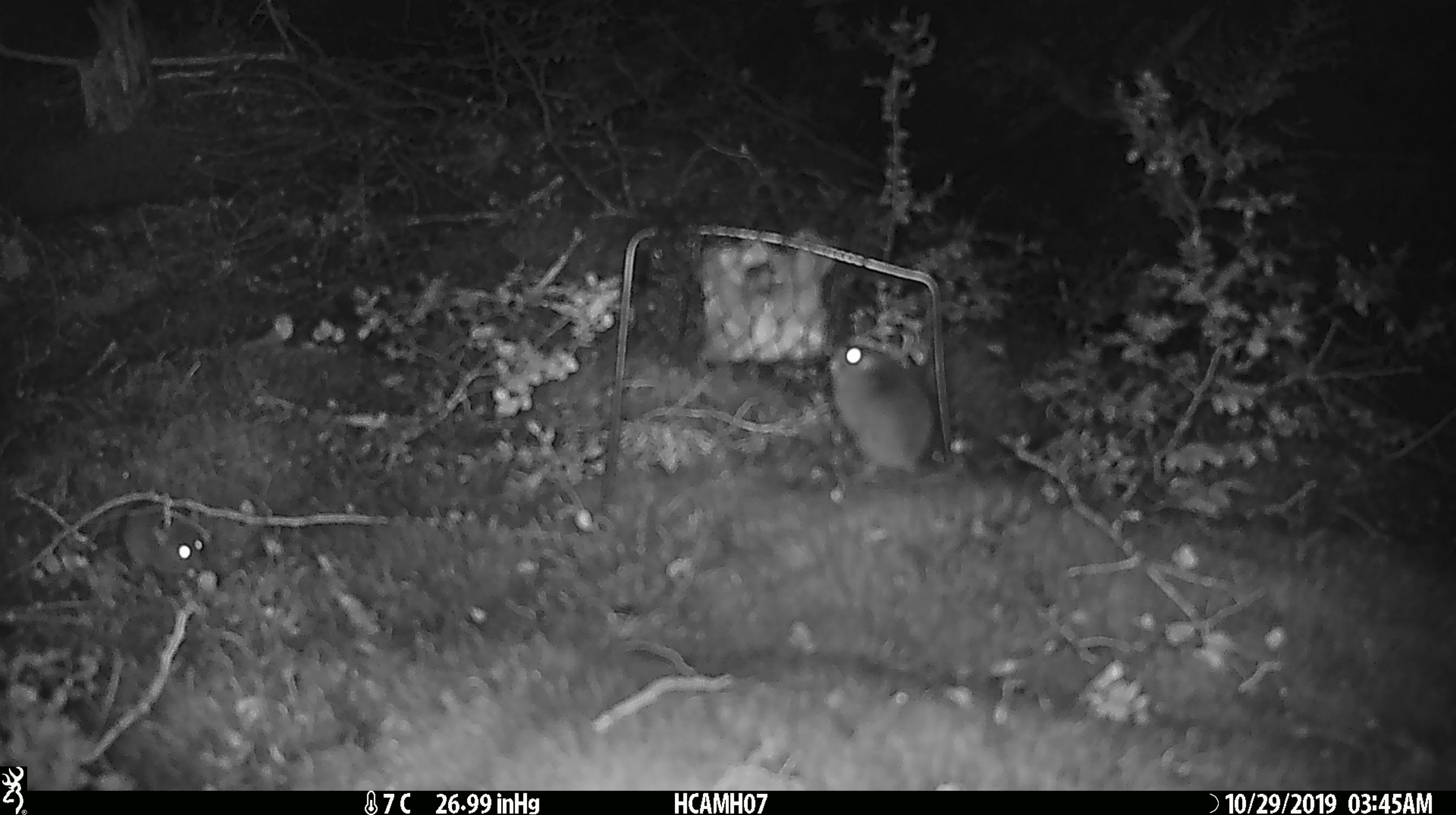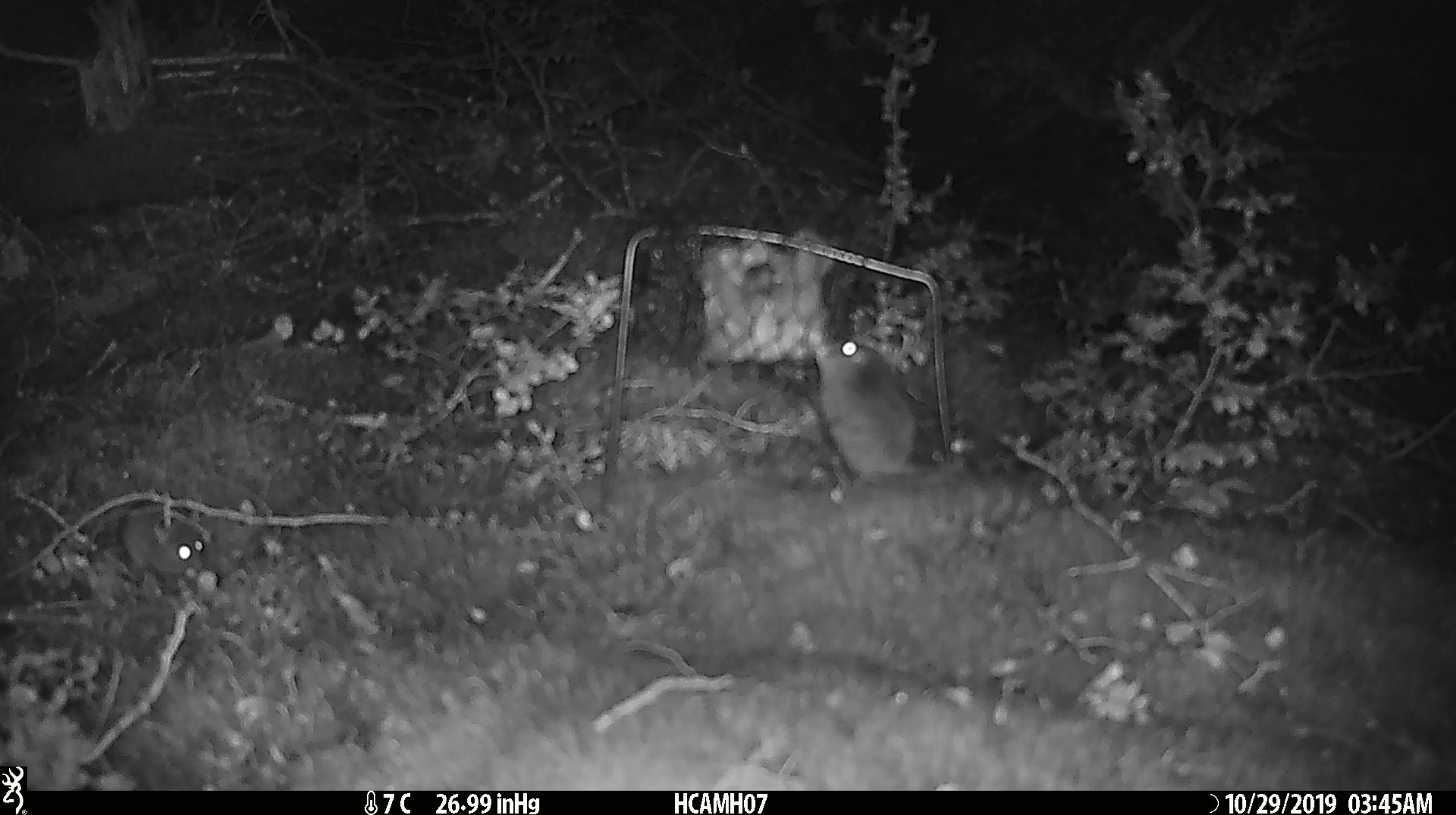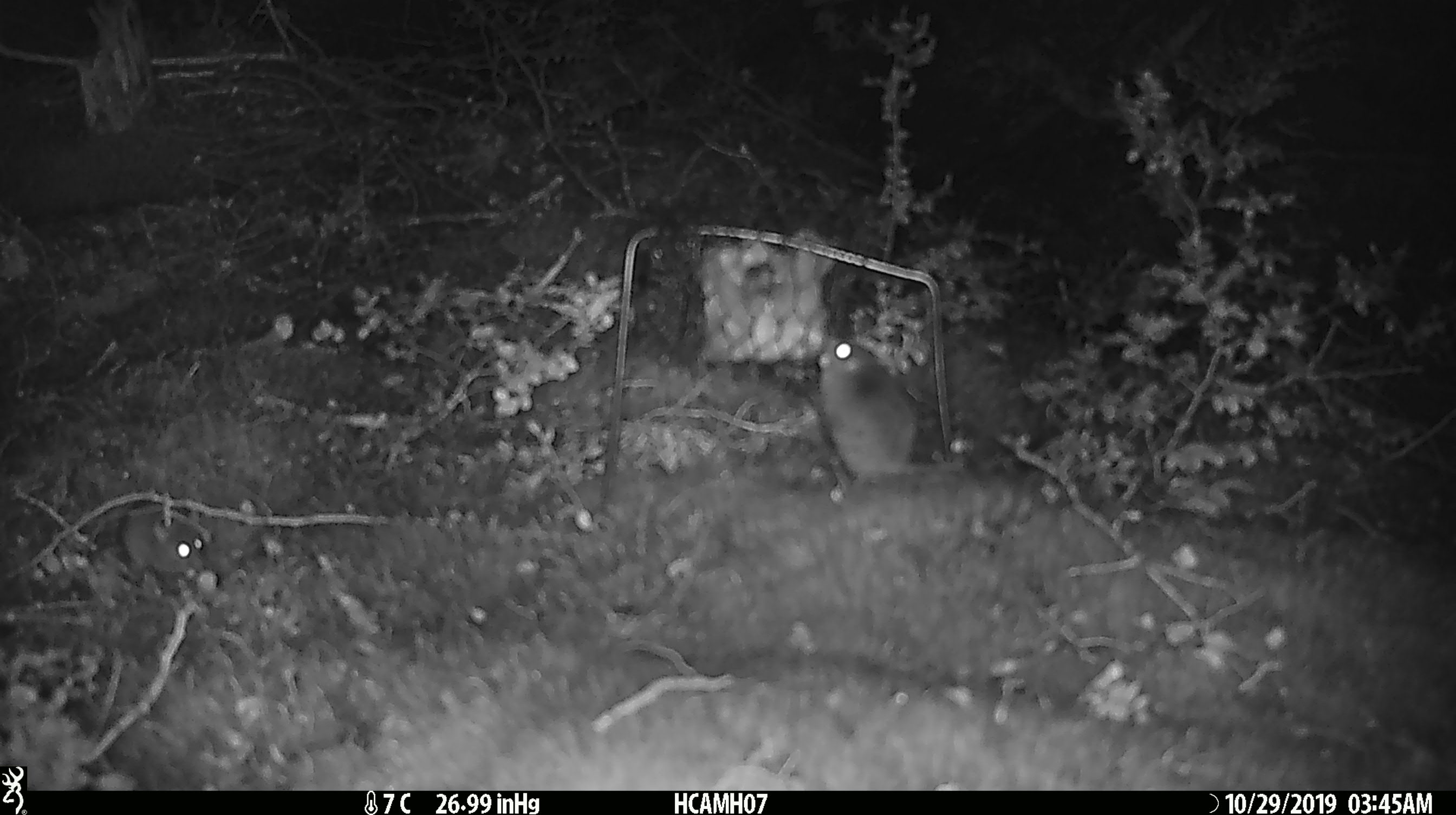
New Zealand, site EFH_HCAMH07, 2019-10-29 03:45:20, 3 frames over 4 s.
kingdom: Animalia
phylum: Chordata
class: Mammalia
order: Rodentia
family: Muridae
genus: Mus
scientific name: Mus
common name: mouse